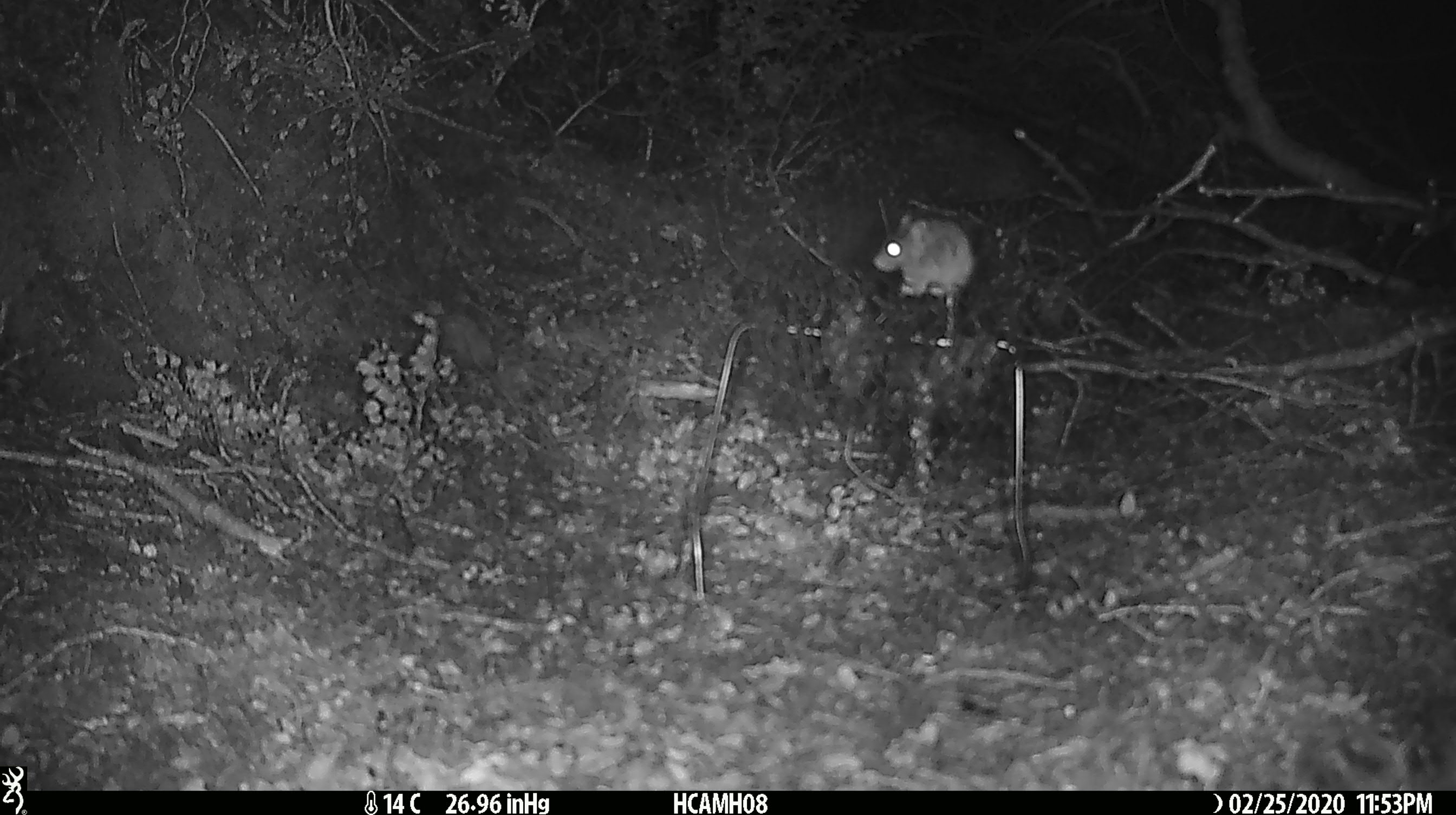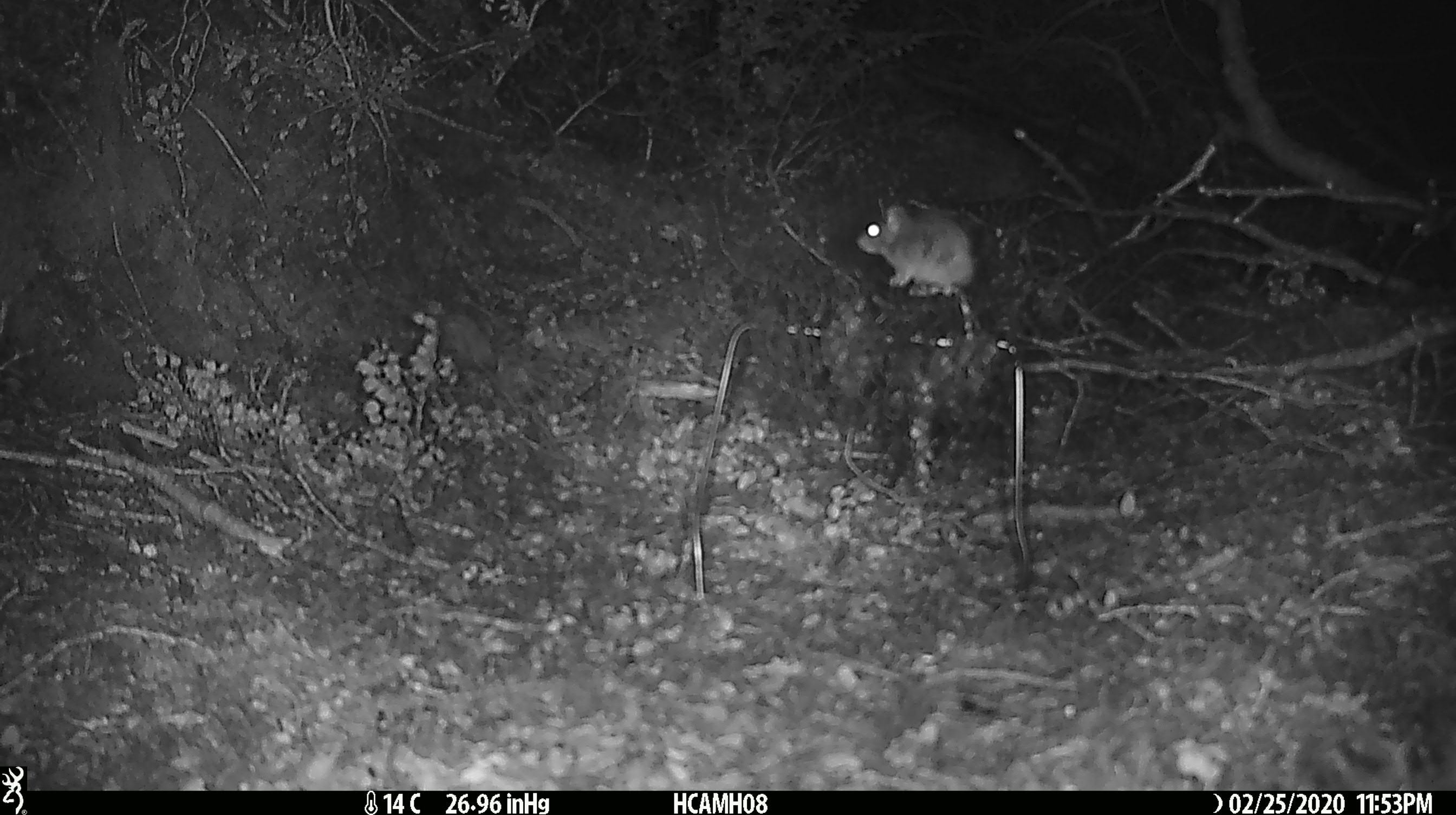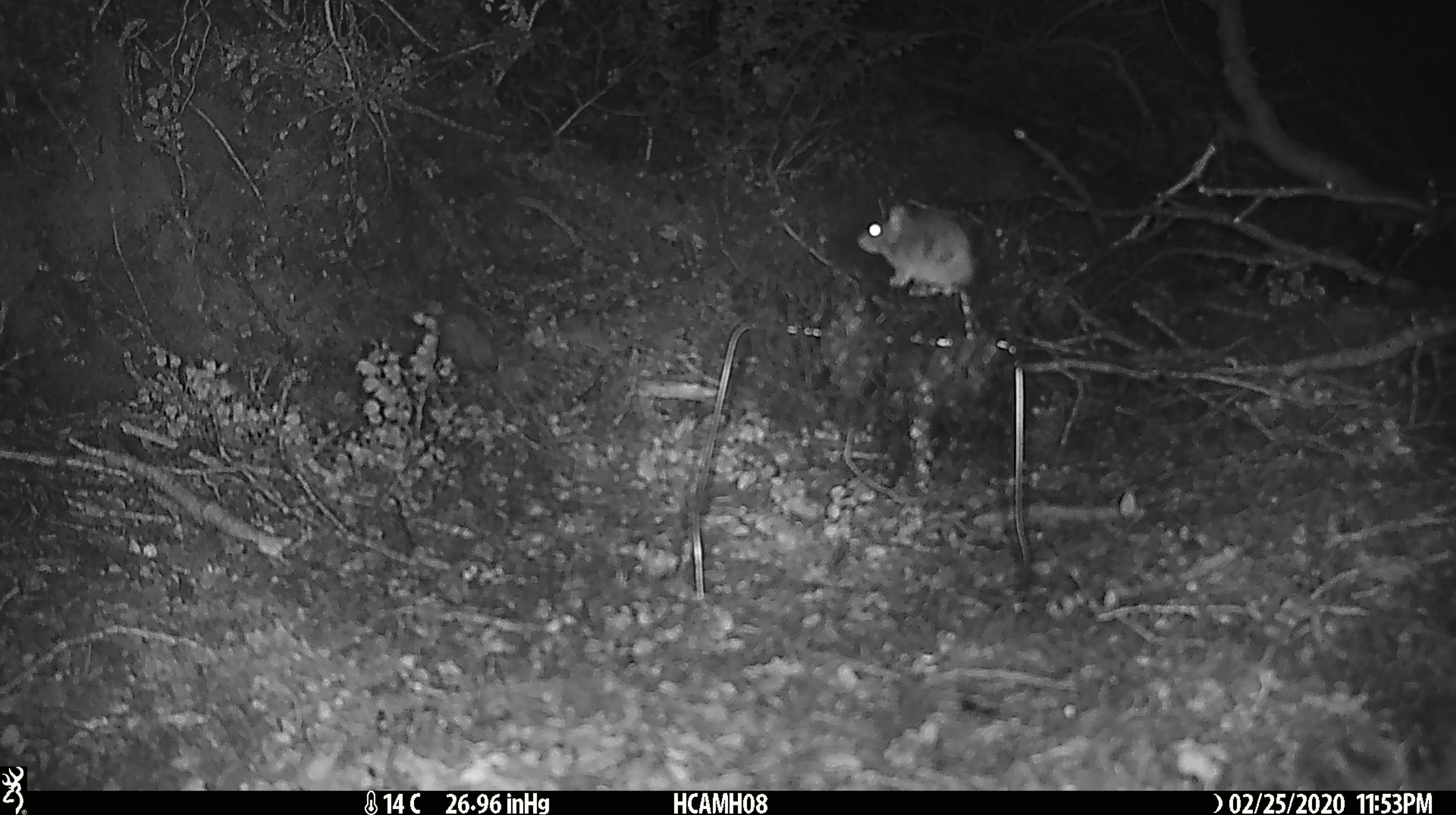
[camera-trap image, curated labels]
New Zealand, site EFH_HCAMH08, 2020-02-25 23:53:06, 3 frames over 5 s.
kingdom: Animalia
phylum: Chordata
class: Mammalia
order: Rodentia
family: Muridae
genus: Mus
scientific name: Mus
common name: mouse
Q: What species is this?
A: Mouse (Mus).